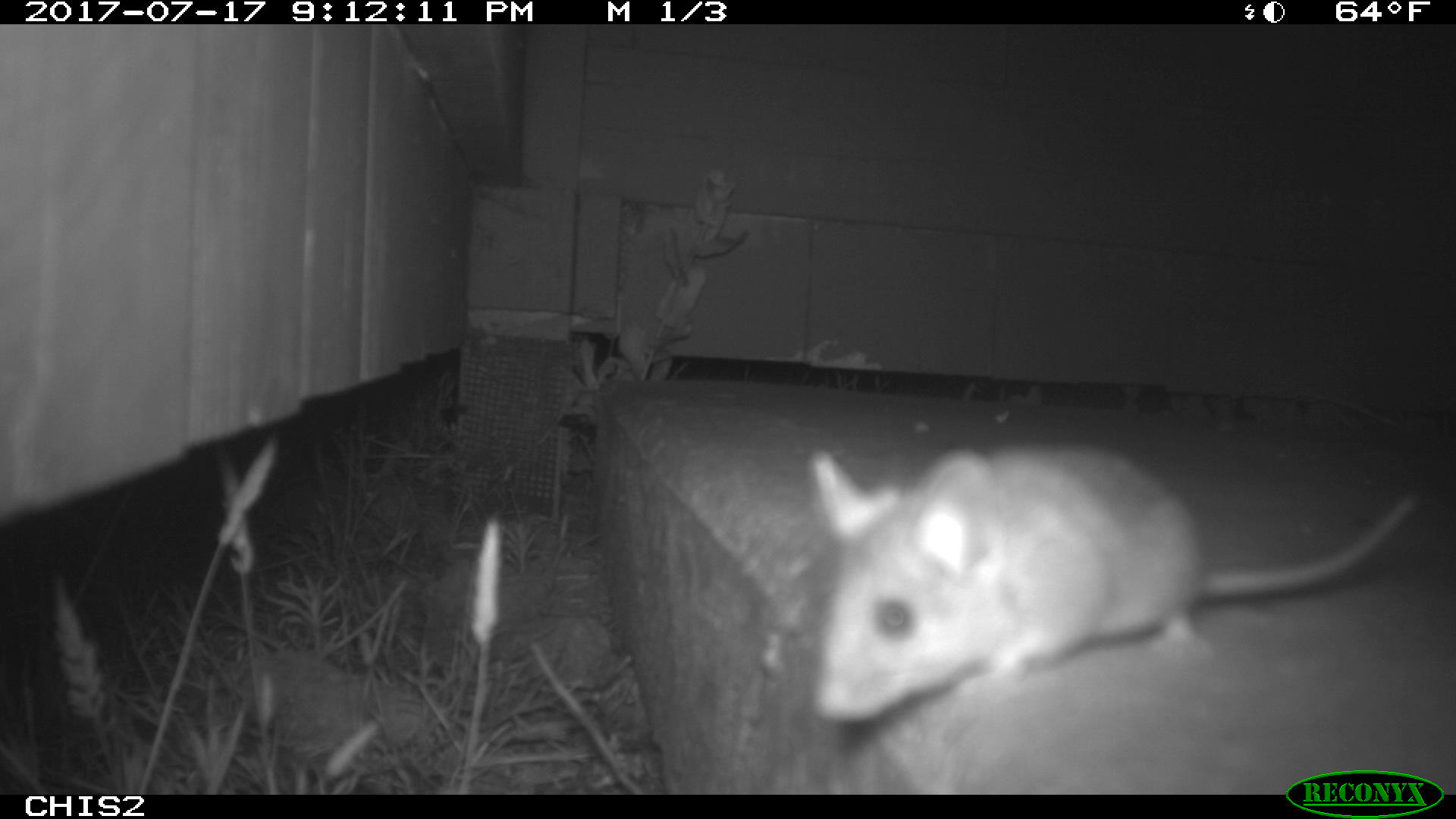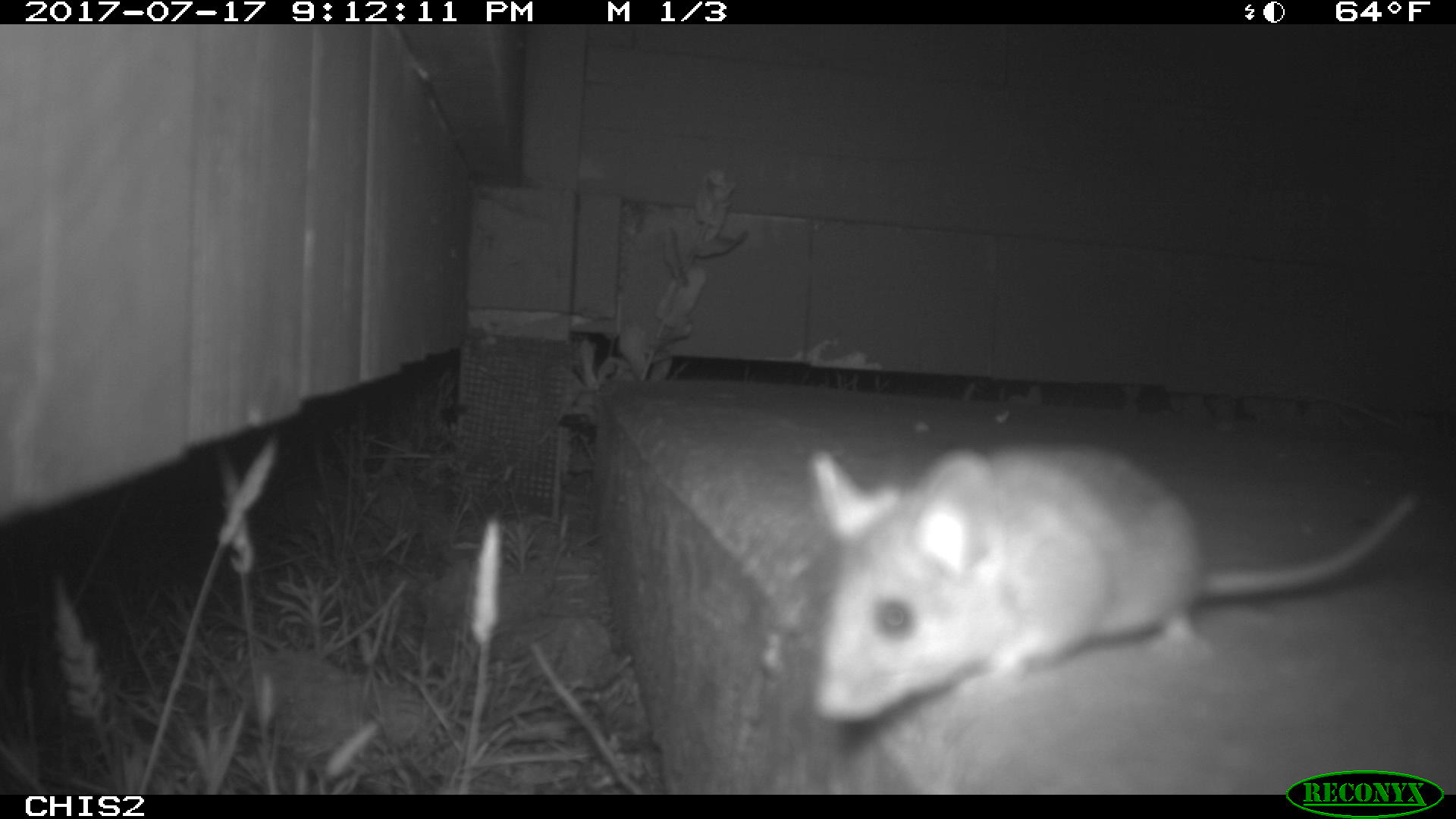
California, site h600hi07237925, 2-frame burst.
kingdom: Animalia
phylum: Chordata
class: Mammalia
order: Rodentia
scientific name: Rodentia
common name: rodent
Rodent (Rodentia).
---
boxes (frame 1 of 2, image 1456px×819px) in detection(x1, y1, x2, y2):
rodent: detection(808, 438, 1420, 728)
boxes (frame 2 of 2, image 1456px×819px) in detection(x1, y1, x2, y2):
rodent: detection(806, 446, 1417, 725)